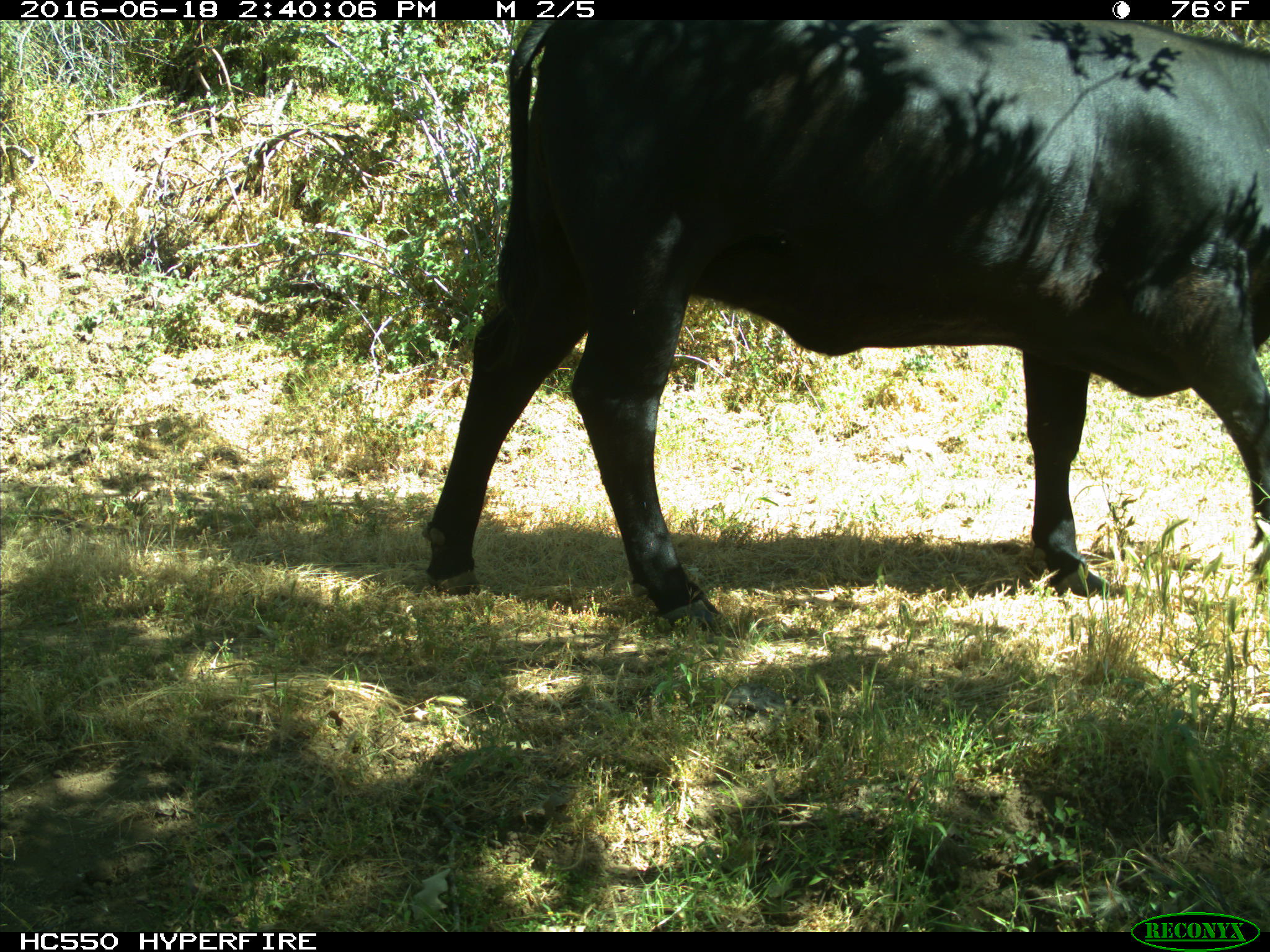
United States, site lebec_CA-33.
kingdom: Animalia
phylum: Chordata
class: Mammalia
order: Artiodactyla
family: Bovidae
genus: Bos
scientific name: Bos taurus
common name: domestic cow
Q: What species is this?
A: Bos taurus (domestic cow).